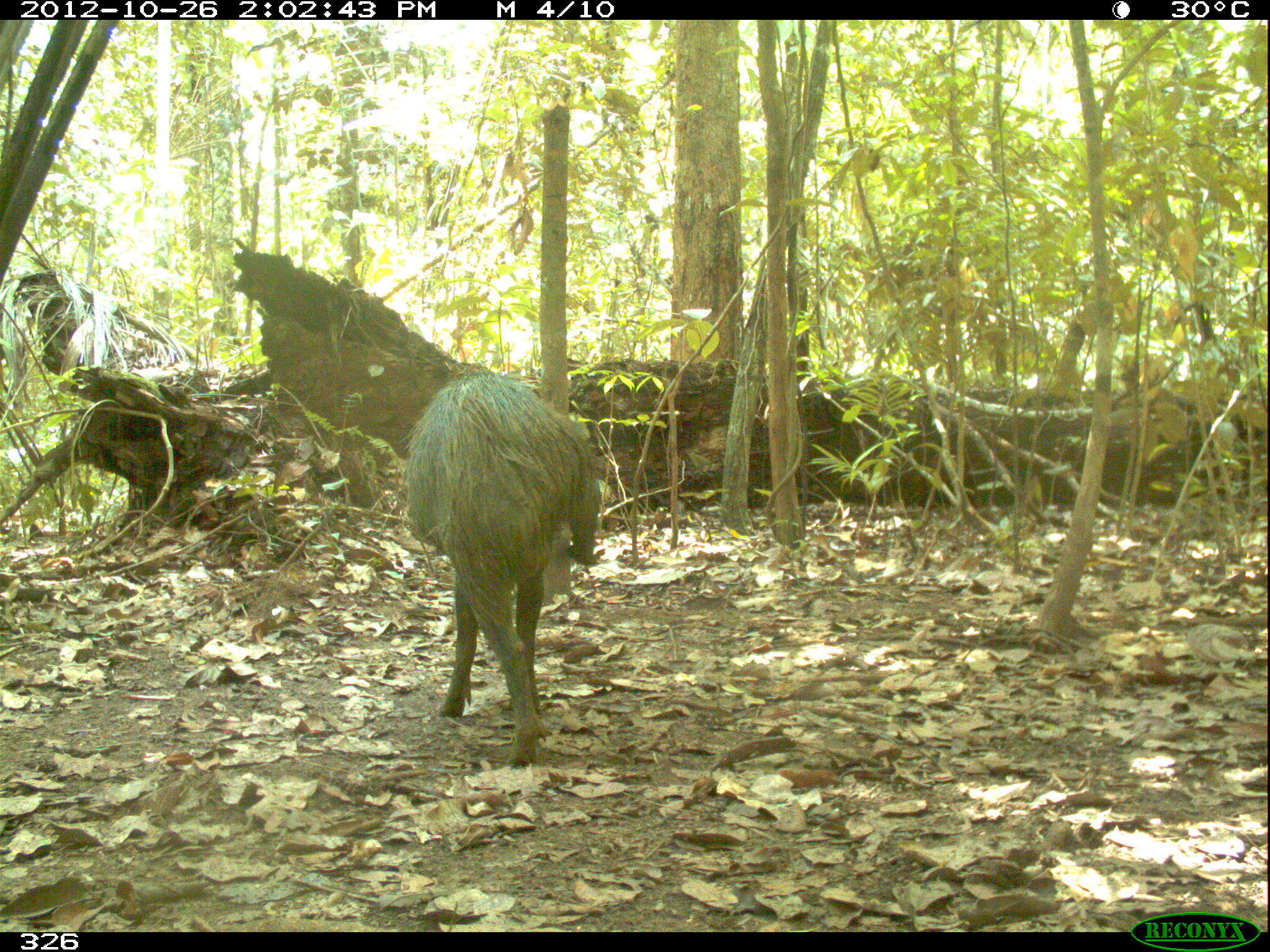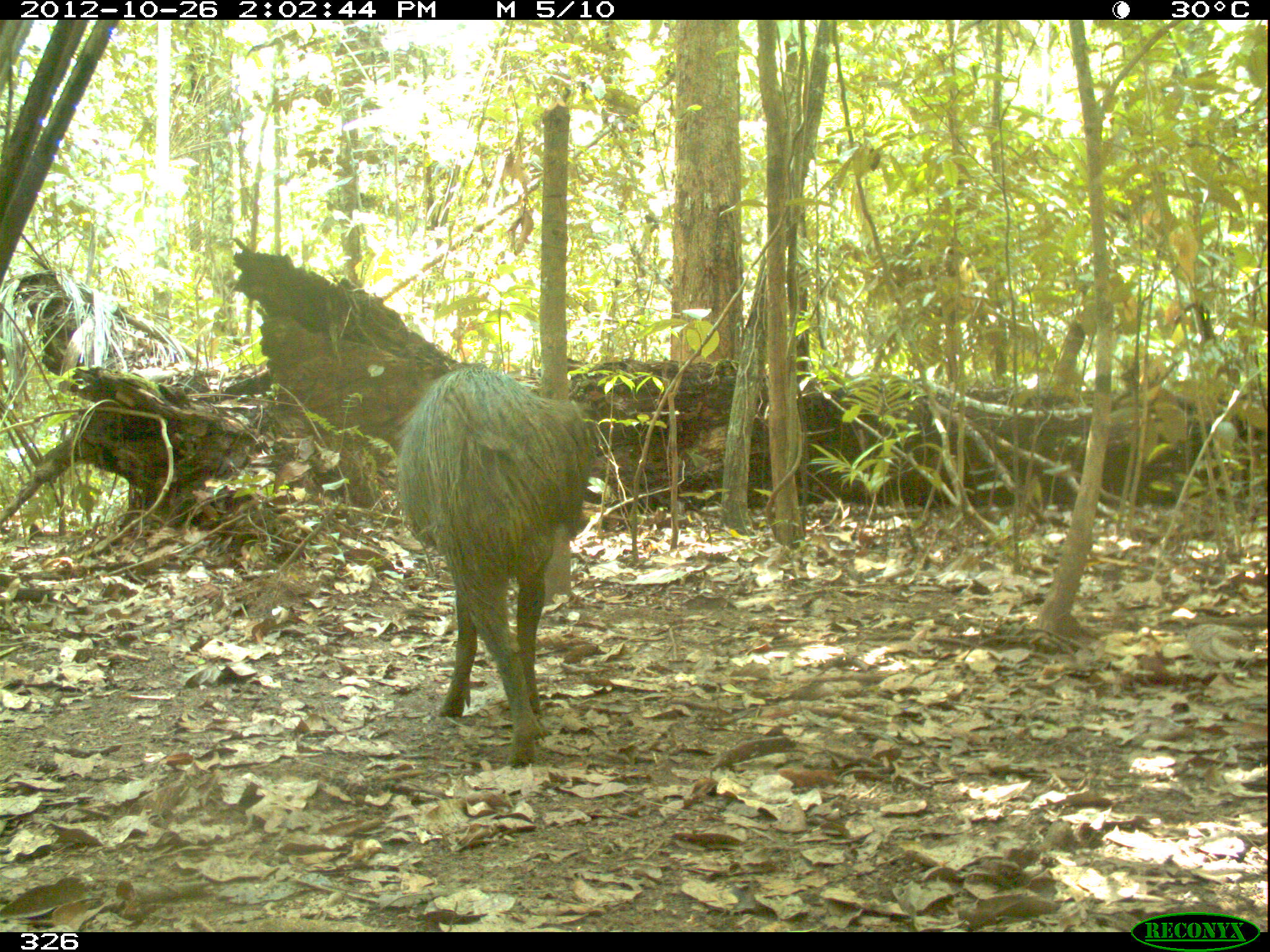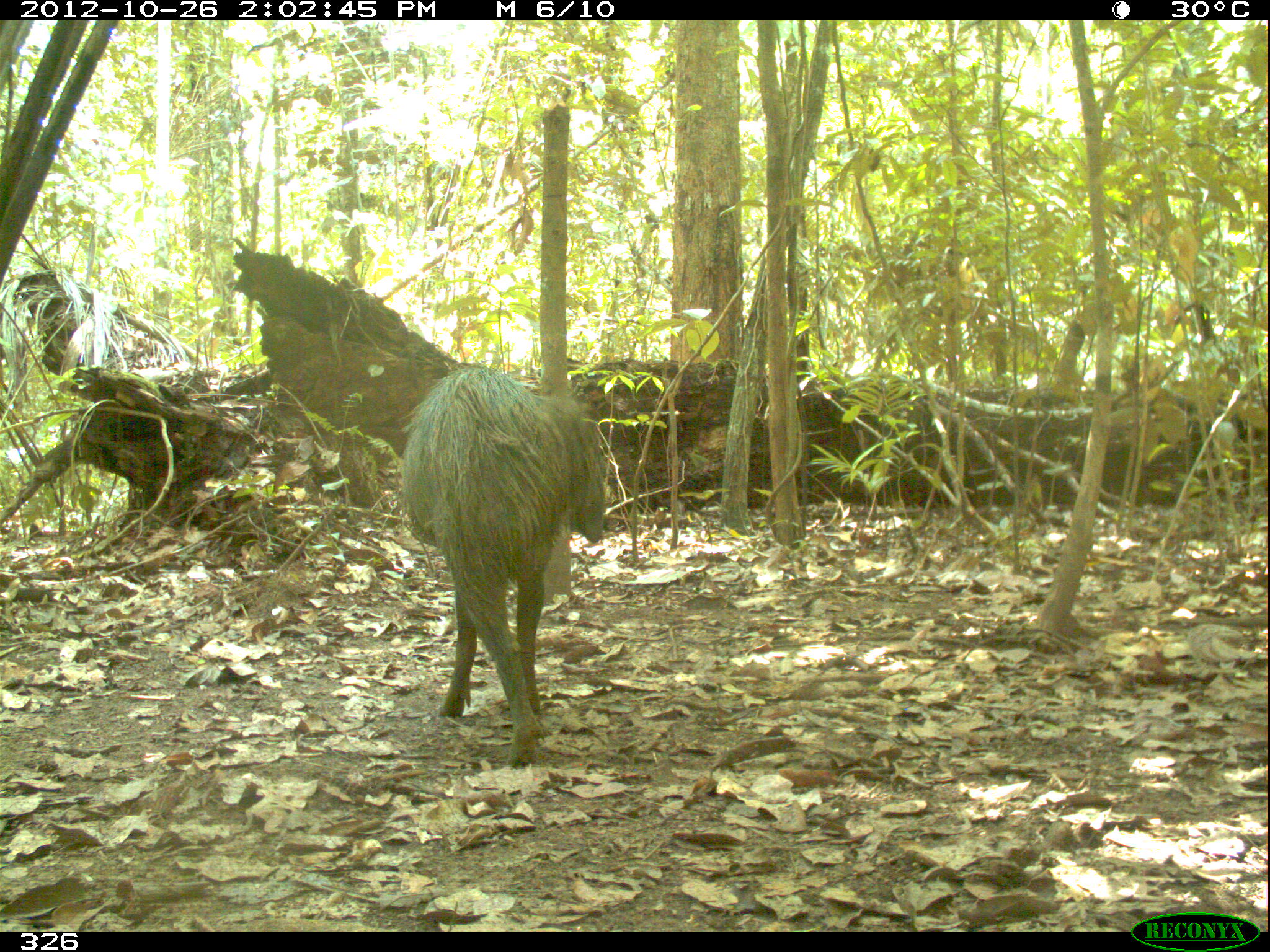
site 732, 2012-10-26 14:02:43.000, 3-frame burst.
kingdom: Animalia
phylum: Chordata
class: Mammalia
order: Artiodactyla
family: Tayassuidae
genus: Tayassu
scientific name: Tayassu pecari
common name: white-lipped peccary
Tayassu pecari (white-lipped peccary).